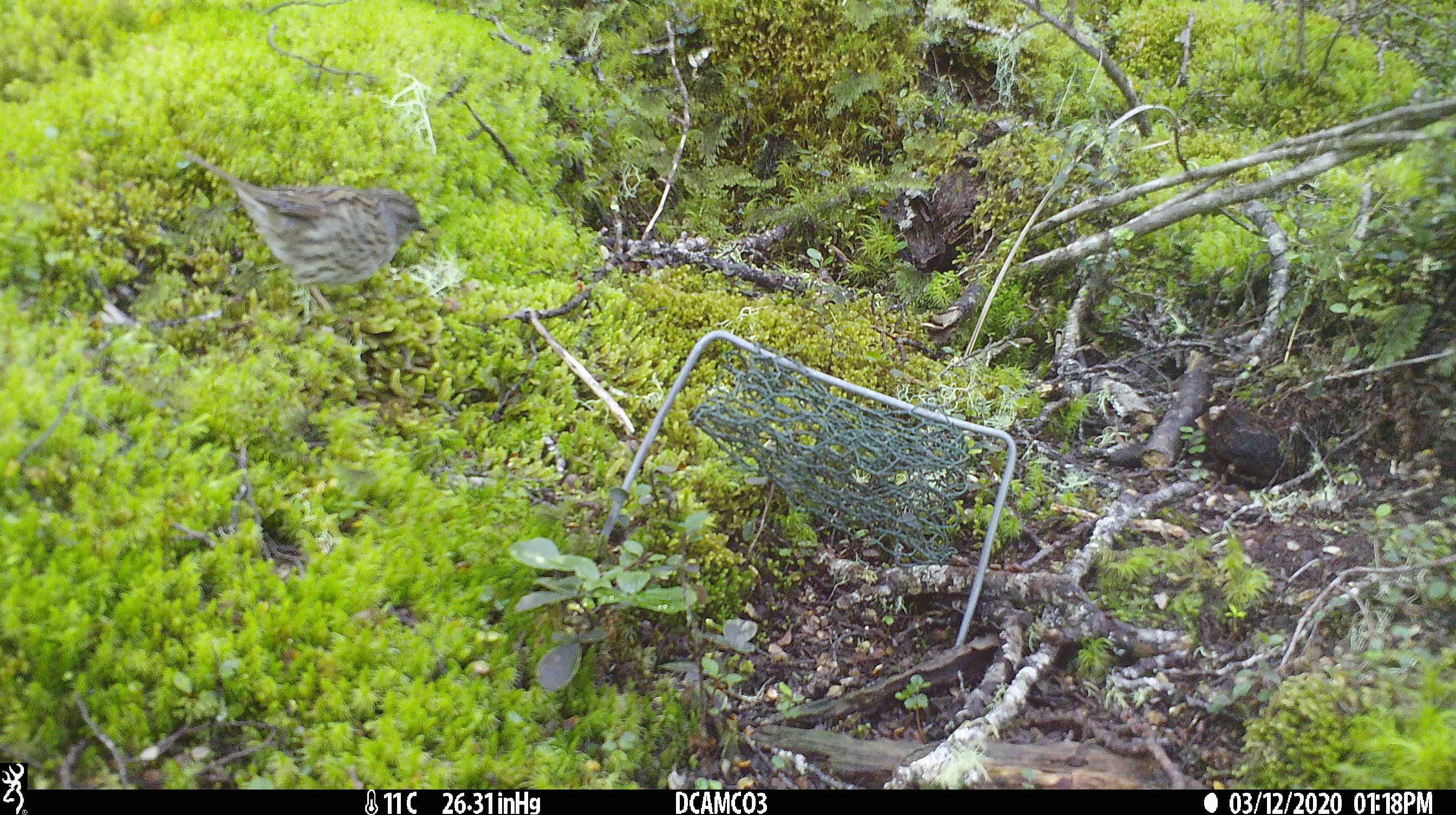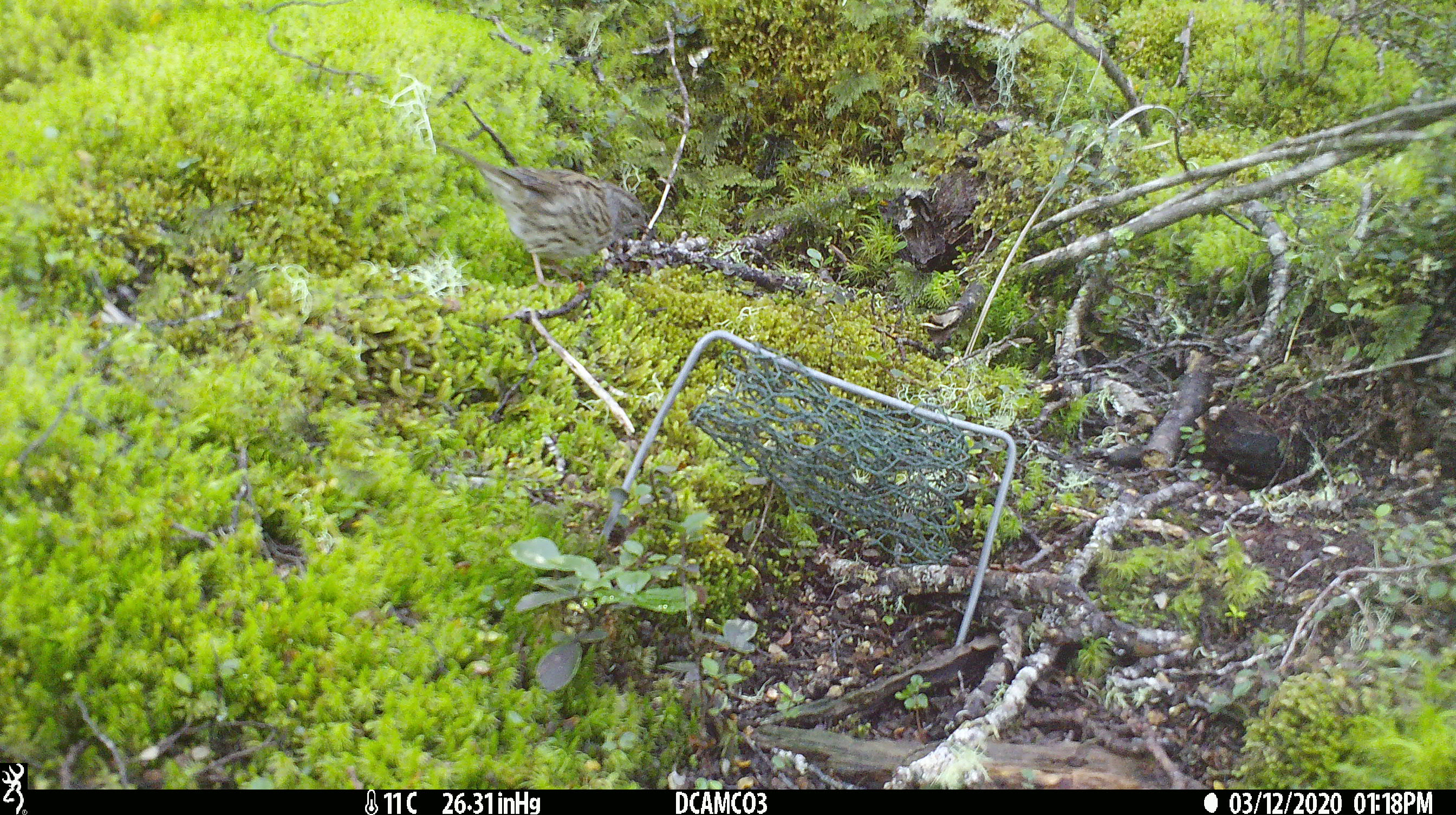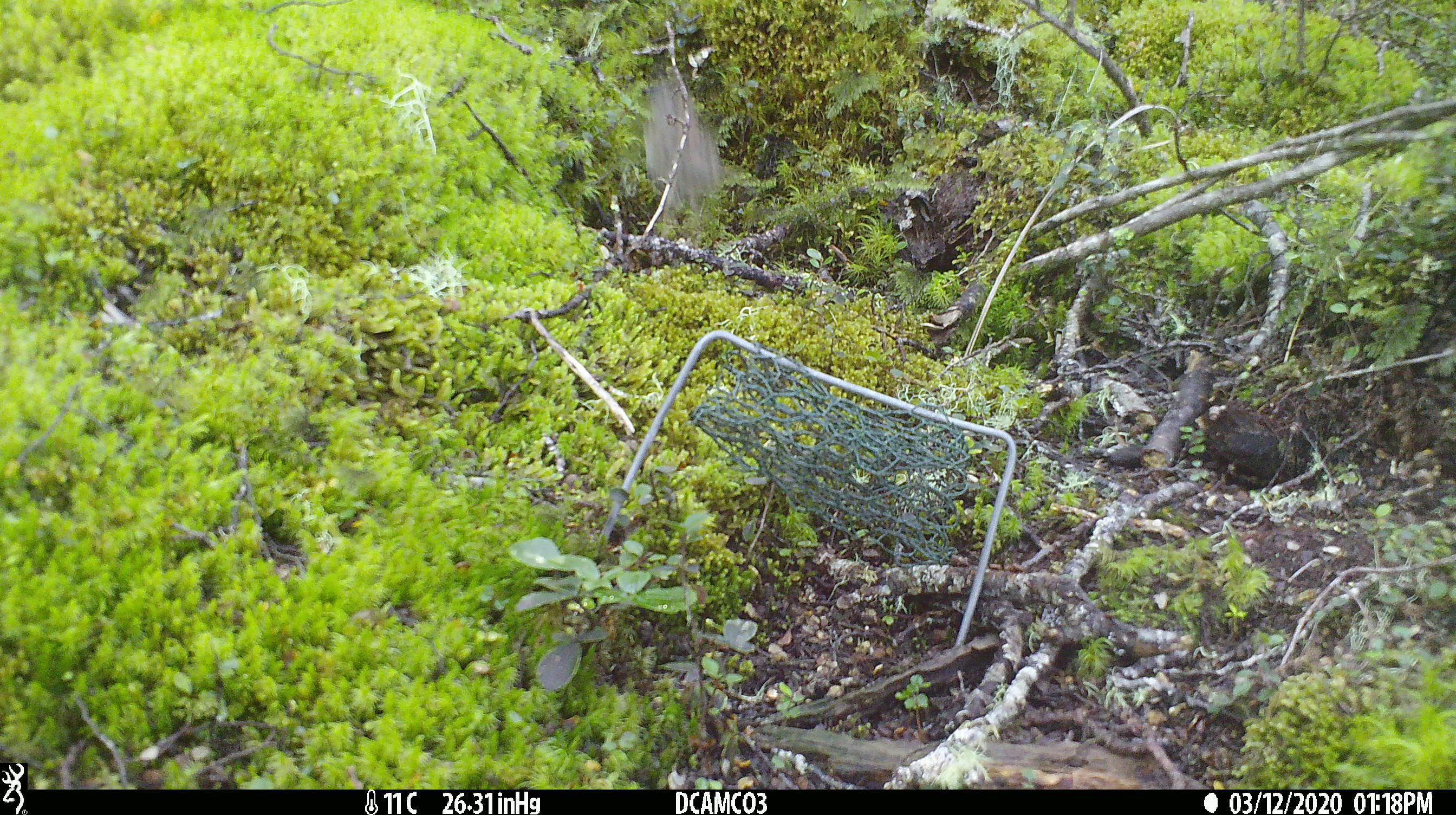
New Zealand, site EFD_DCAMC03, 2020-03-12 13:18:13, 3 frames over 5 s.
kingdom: Animalia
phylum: Chordata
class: Aves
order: Passeriformes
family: Prunellidae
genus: Prunella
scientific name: Prunella modularis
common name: dunnock